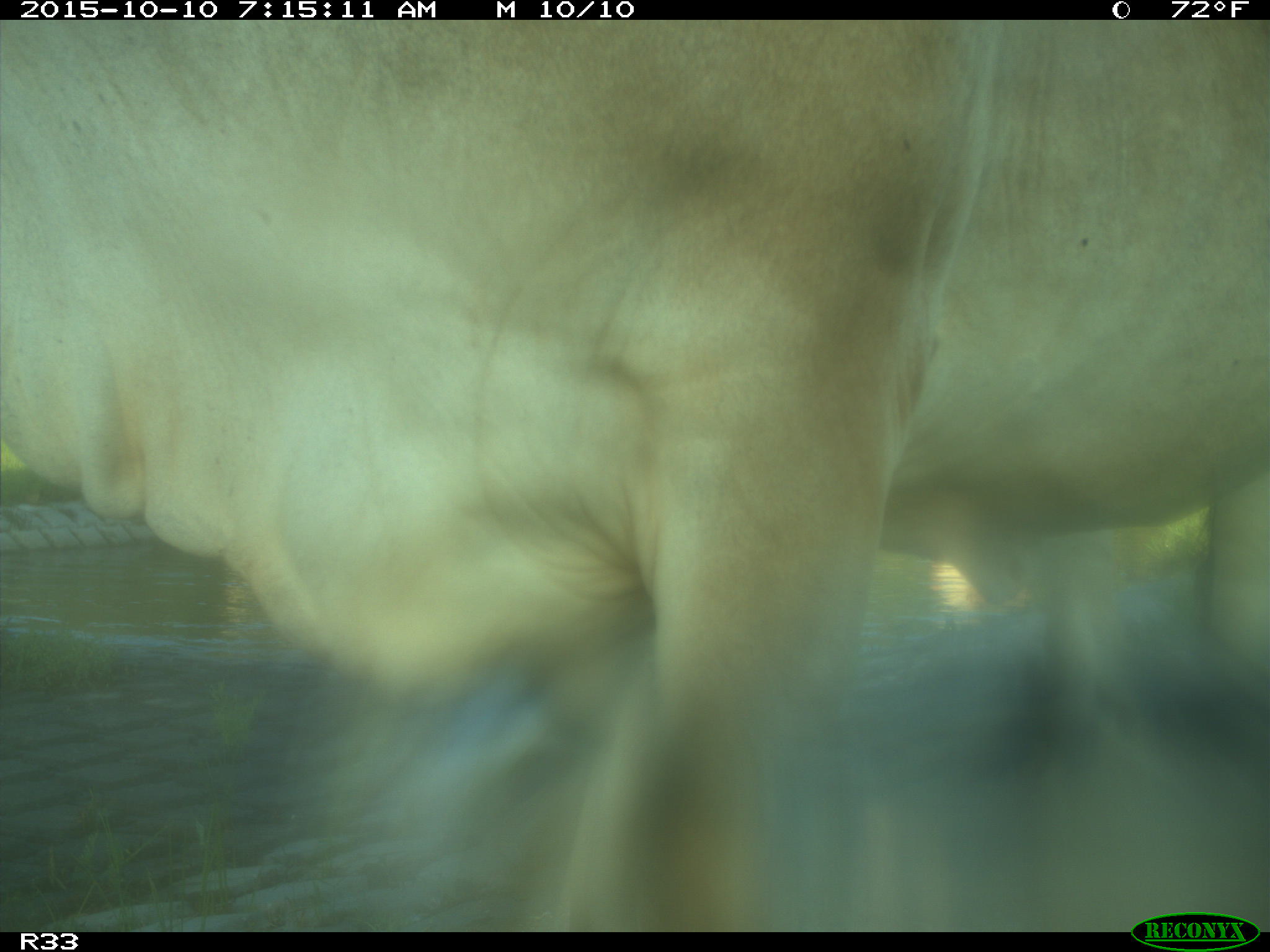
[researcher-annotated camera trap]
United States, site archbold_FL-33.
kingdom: Animalia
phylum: Chordata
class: Mammalia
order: Artiodactyla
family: Bovidae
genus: Bos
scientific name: Bos taurus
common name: domestic cow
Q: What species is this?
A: Bos taurus (domestic cow).